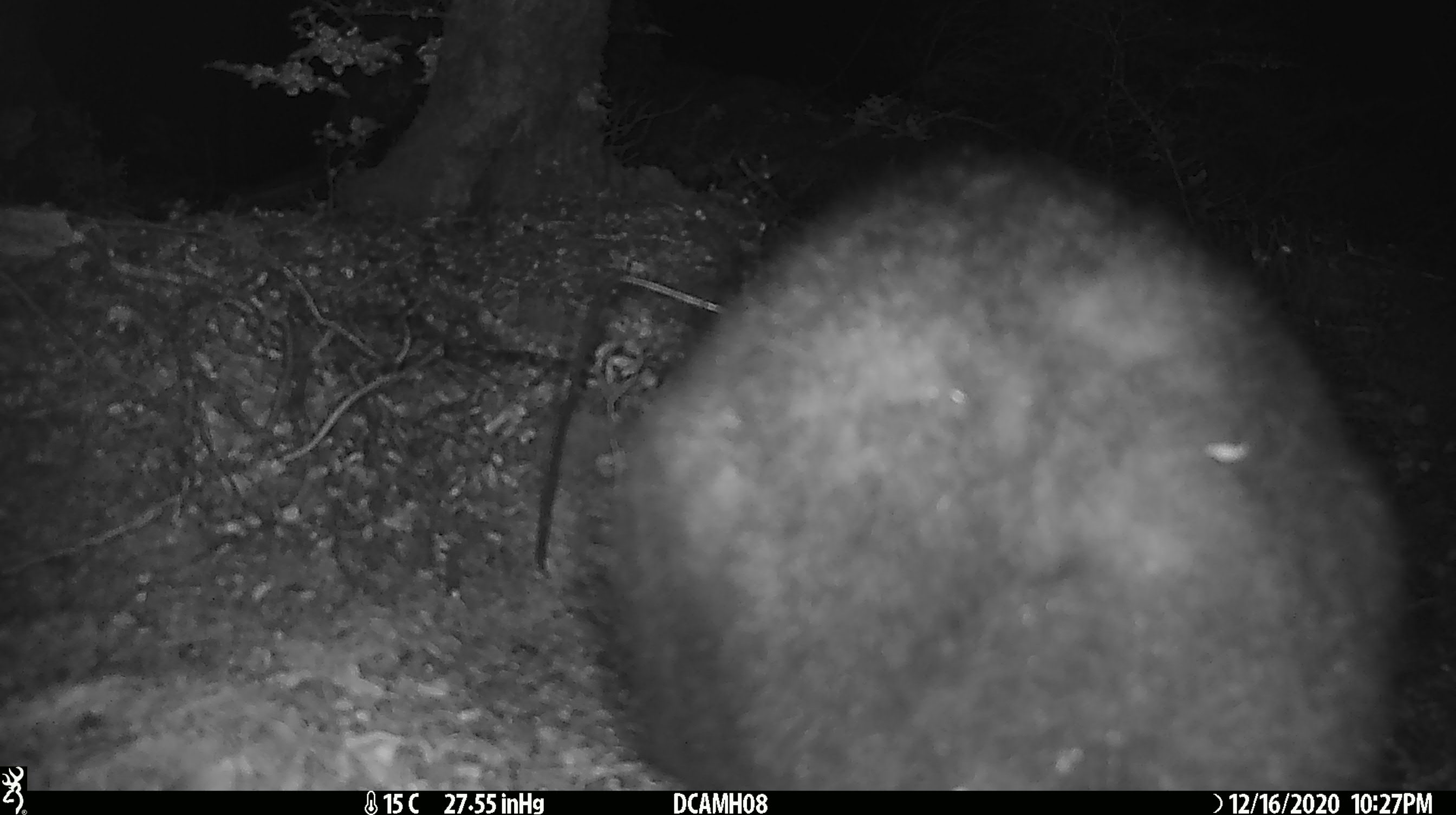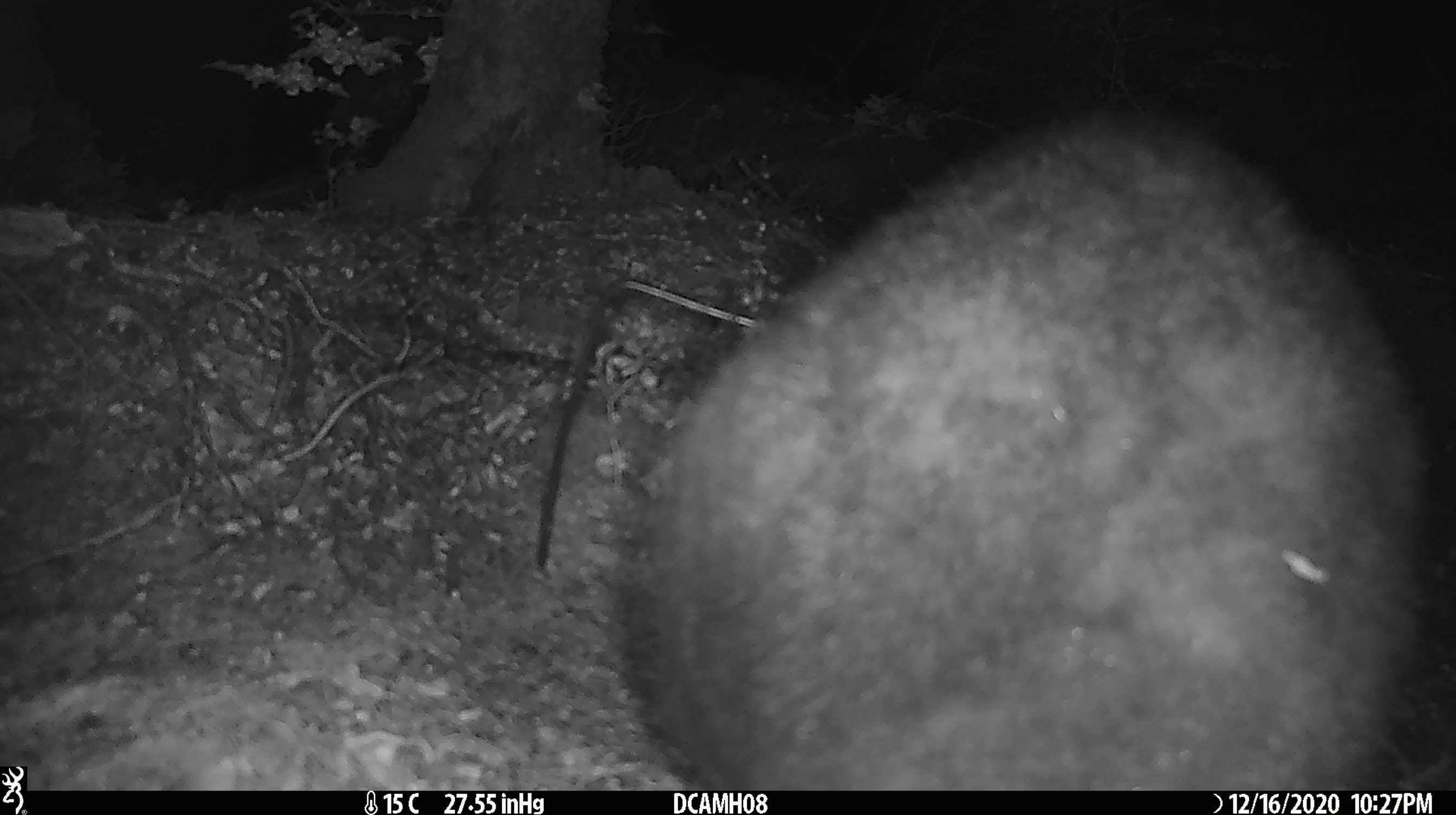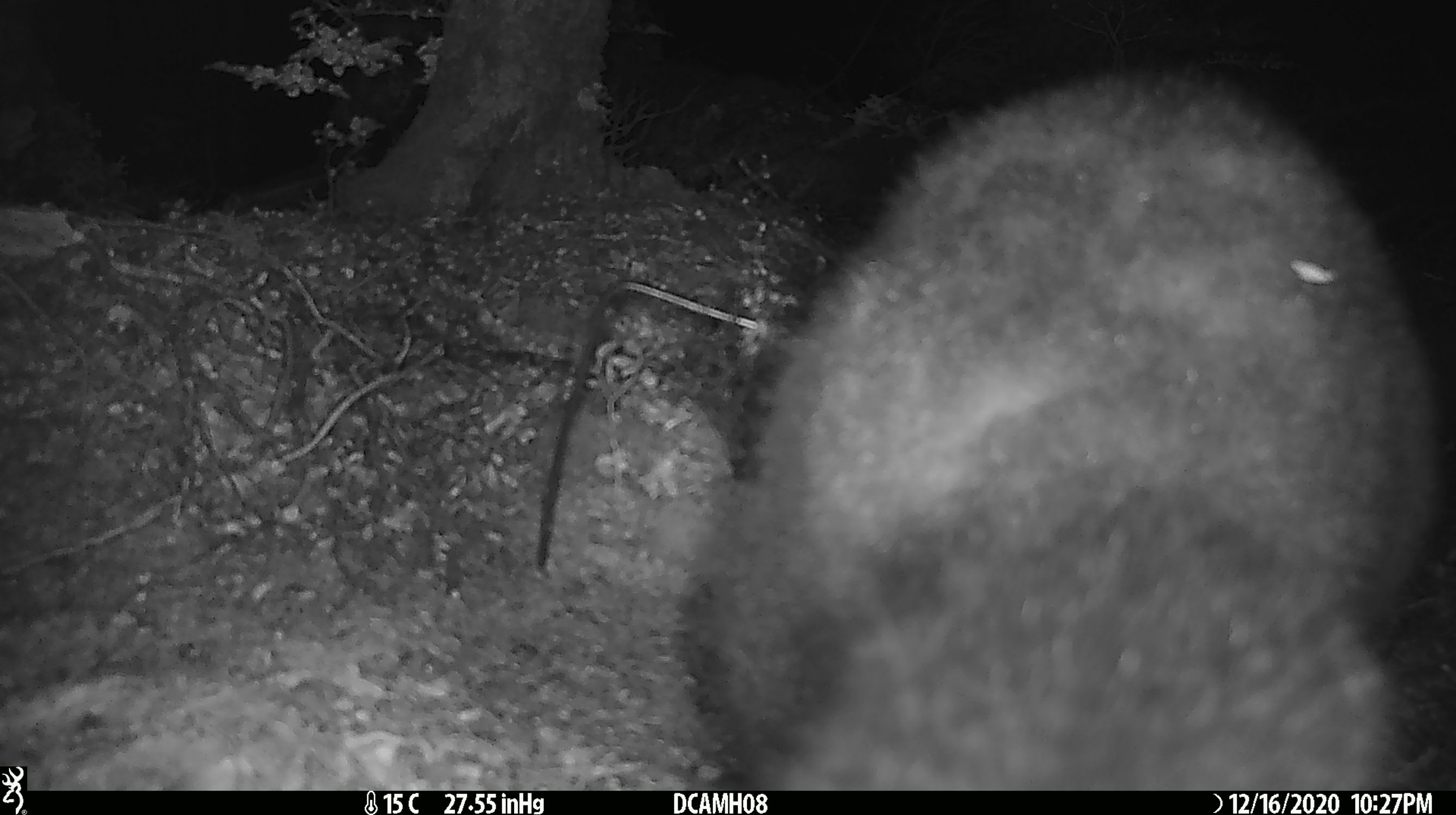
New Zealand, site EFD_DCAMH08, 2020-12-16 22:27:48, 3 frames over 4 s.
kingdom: Animalia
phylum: Chordata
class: Mammalia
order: Diprotodontia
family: Phalangeridae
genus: Trichosurus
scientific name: Trichosurus vulpecula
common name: common brushtail possum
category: possum